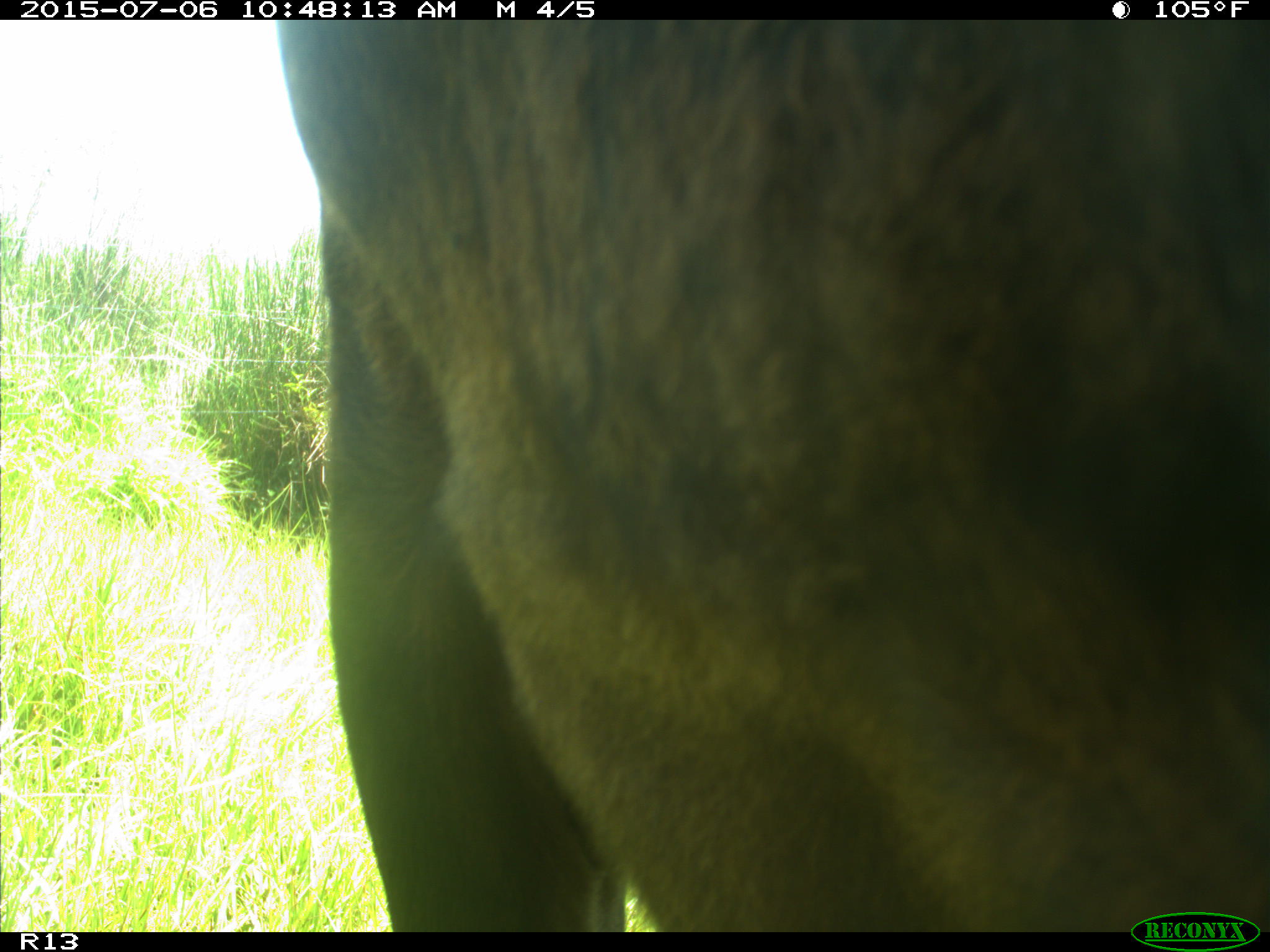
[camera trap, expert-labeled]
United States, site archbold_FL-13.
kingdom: Animalia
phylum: Chordata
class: Mammalia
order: Artiodactyla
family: Bovidae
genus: Bos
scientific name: Bos taurus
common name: domestic cow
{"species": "Bos taurus (domestic cow)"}